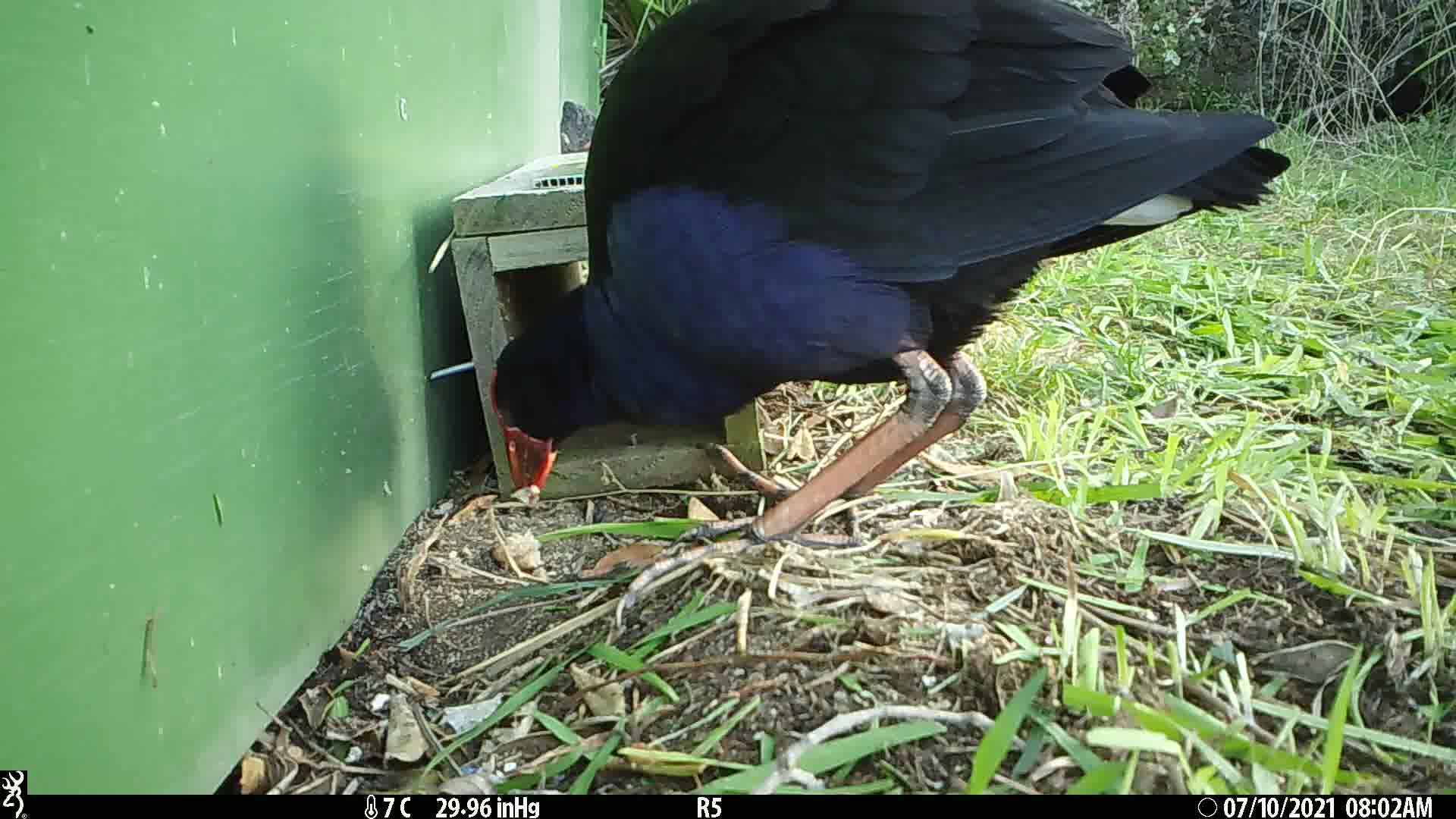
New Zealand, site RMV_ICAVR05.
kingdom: Animalia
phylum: Chordata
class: Aves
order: Gruiformes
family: Rallidae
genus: Porphyrio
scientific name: Porphyrio melanotus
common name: australasian swamphen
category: pukeko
Pukeko (australasian swamphen) (Porphyrio melanotus).